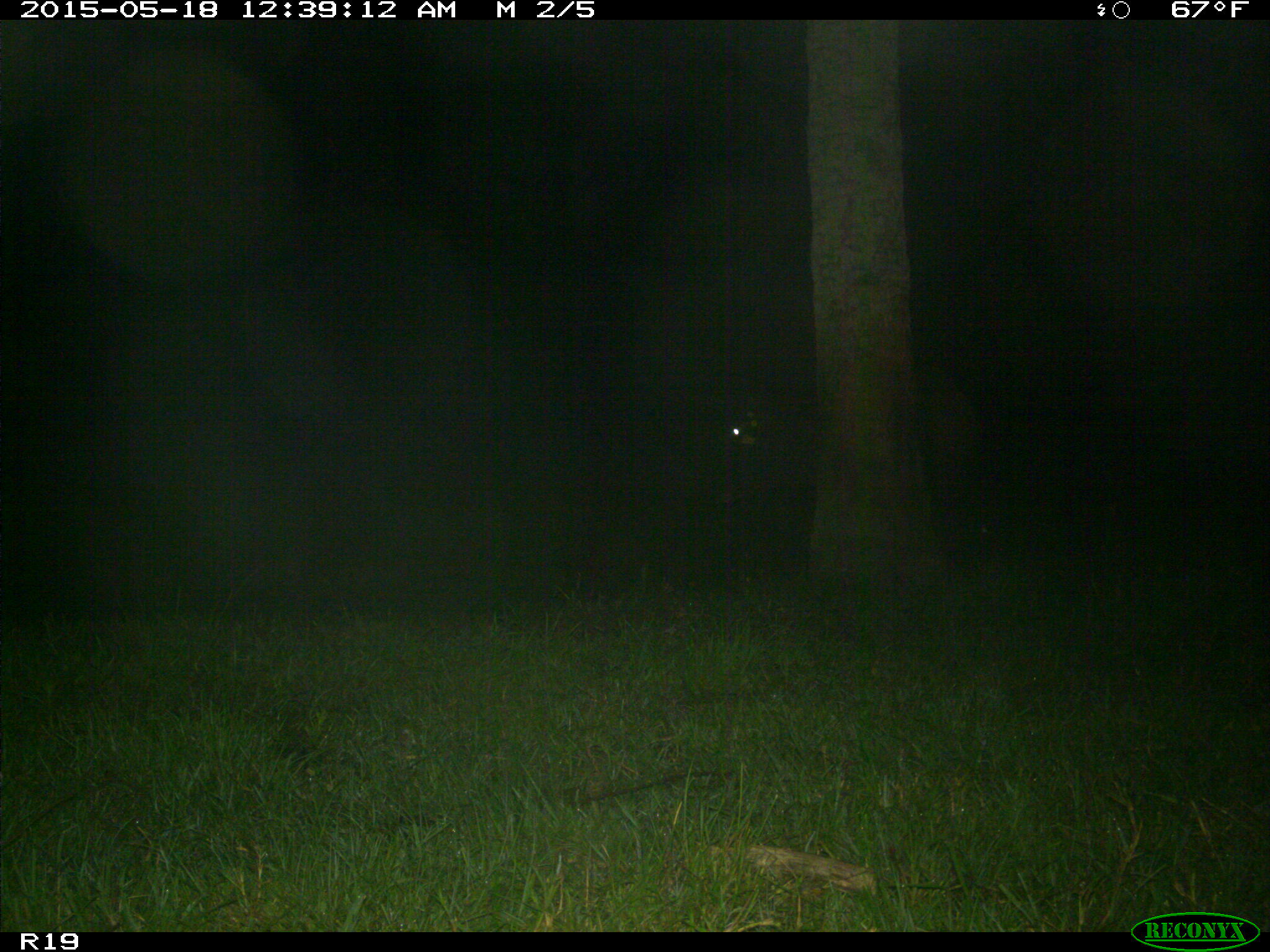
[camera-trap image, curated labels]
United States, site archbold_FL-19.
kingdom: Animalia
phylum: Chordata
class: Mammalia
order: Artiodactyla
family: Bovidae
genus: Bos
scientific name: Bos taurus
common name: domestic cow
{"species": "Bos taurus (domestic cow)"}